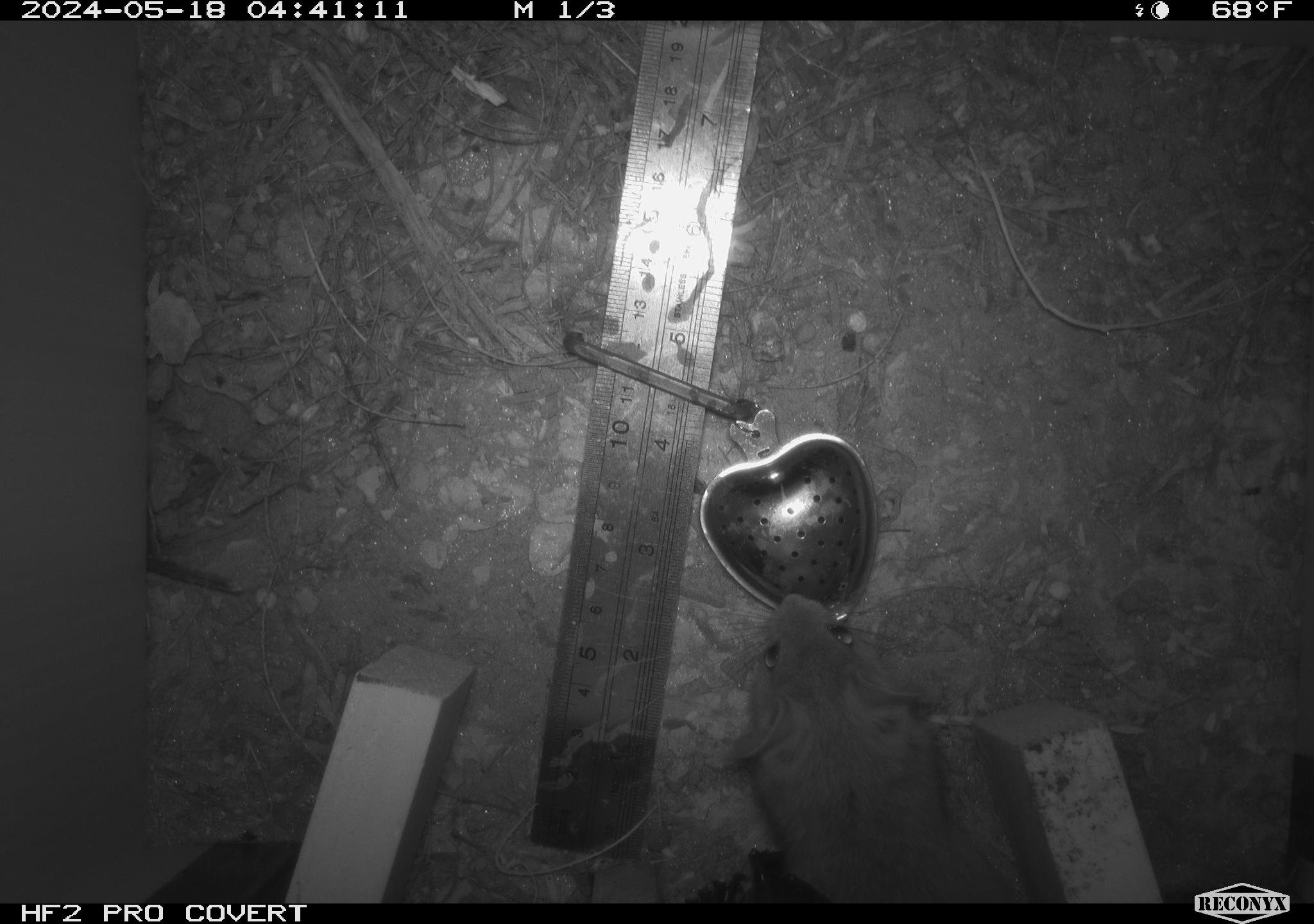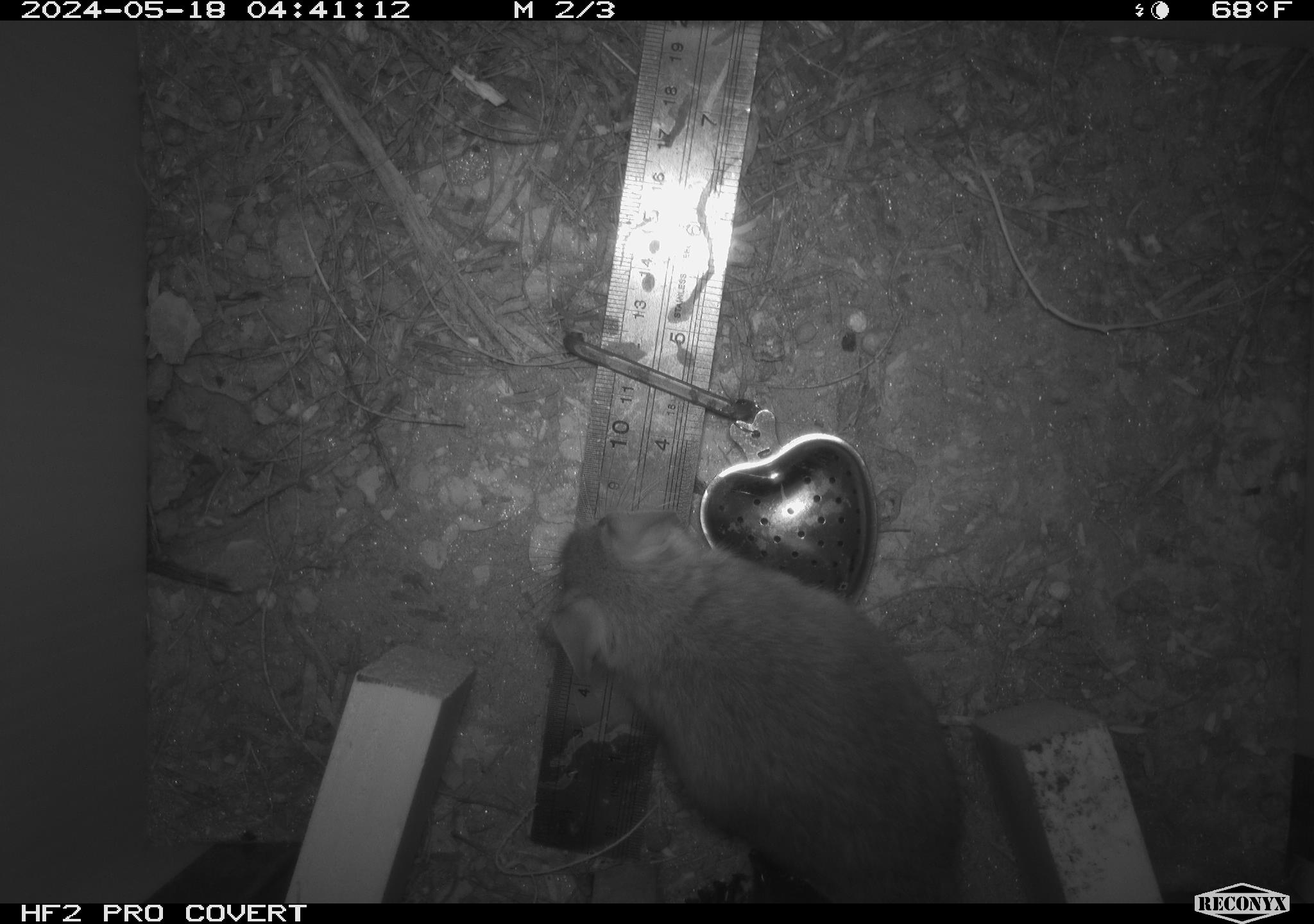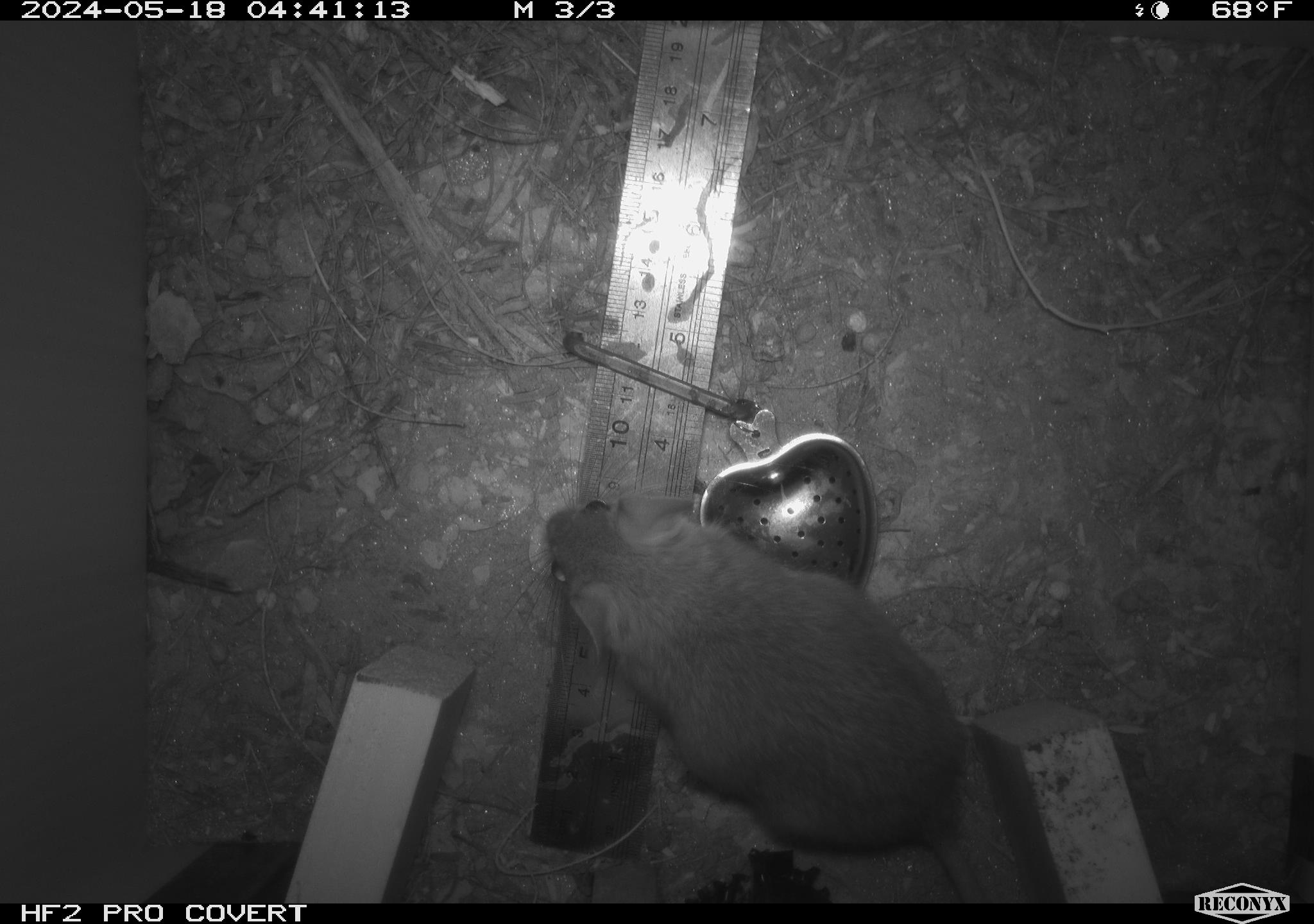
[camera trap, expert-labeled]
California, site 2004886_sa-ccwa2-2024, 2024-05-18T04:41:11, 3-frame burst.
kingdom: Animalia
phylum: Chordata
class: Mammalia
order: Rodentia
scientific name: Rodentia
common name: woodrat or rat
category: woodrat or rat species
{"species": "woodrat or rat species (woodrat or rat) (Rodentia)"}